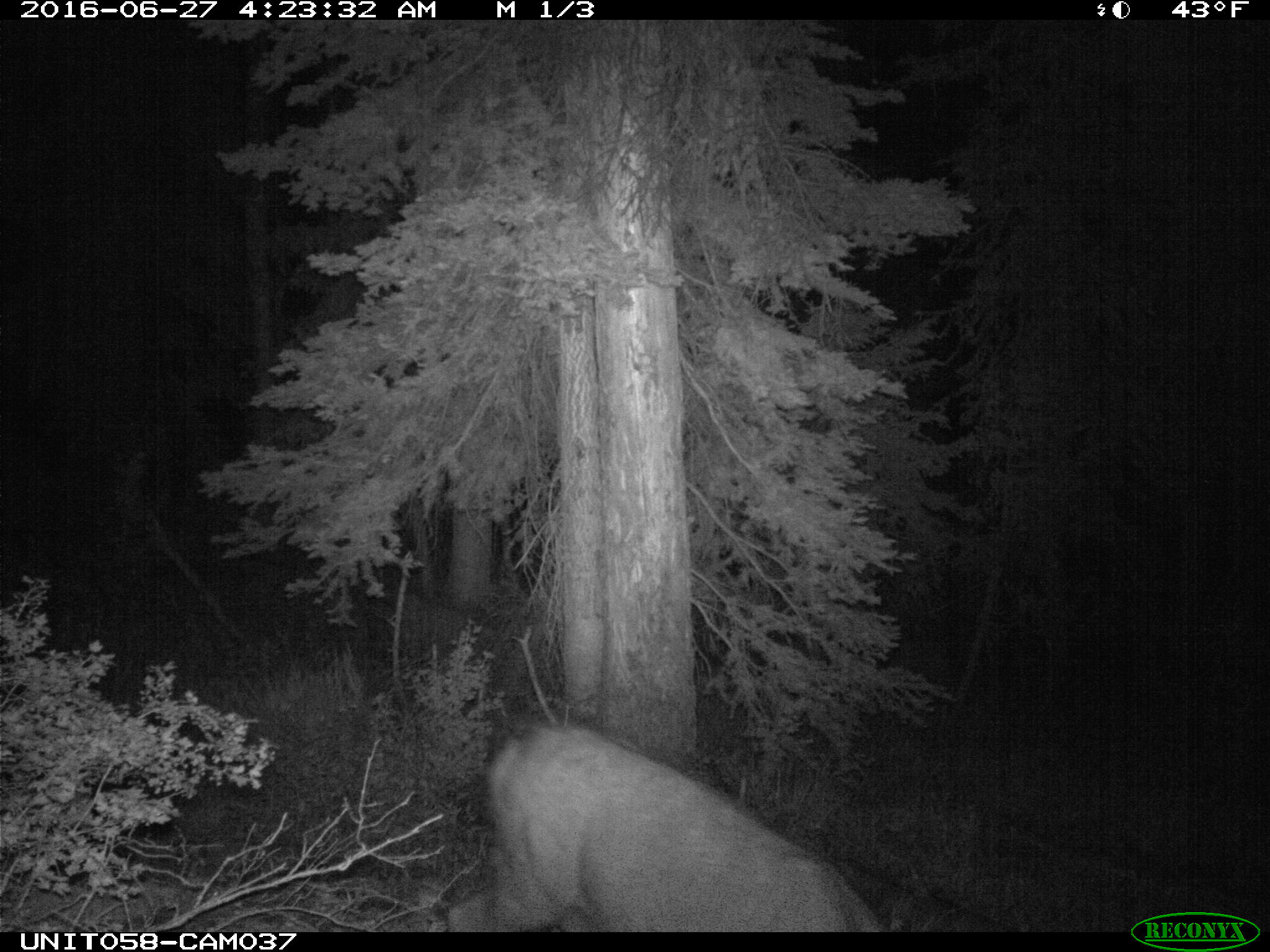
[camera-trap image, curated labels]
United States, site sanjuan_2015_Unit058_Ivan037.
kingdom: Animalia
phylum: Chordata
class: Mammalia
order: Artiodactyla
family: Cervidae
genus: Odocoileus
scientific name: Odocoileus hemionus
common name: mule deer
Odocoileus hemionus (mule deer).